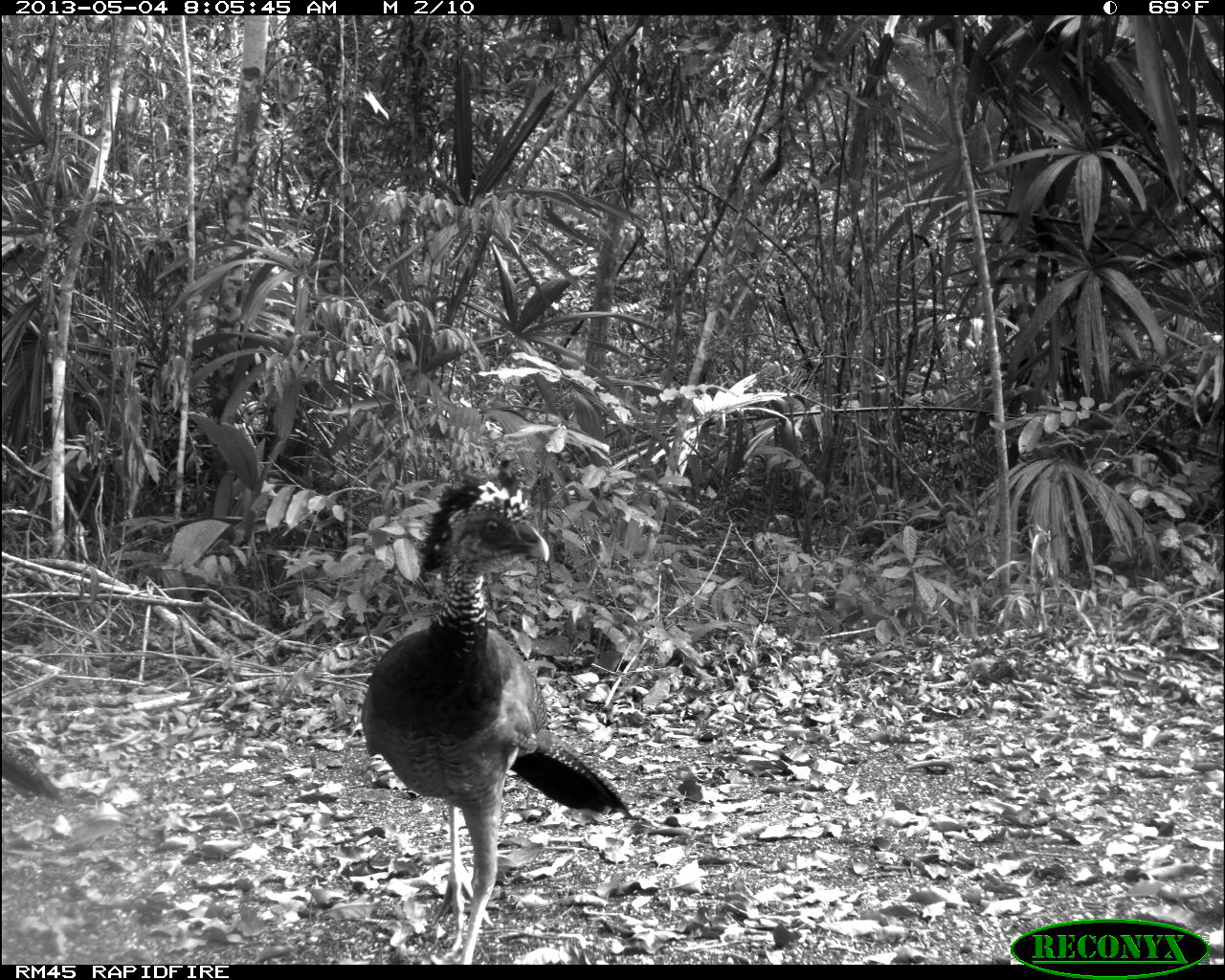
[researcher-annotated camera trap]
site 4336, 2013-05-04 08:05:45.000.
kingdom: Animalia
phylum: Chordata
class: Aves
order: Galliformes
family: Cracidae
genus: Crax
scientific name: Crax rubra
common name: great curassow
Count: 2.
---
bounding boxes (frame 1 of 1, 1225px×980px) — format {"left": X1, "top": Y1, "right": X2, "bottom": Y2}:
crax rubra: {"left": 359, "top": 470, "right": 634, "bottom": 964}; {"left": 2, "top": 739, "right": 64, "bottom": 805}